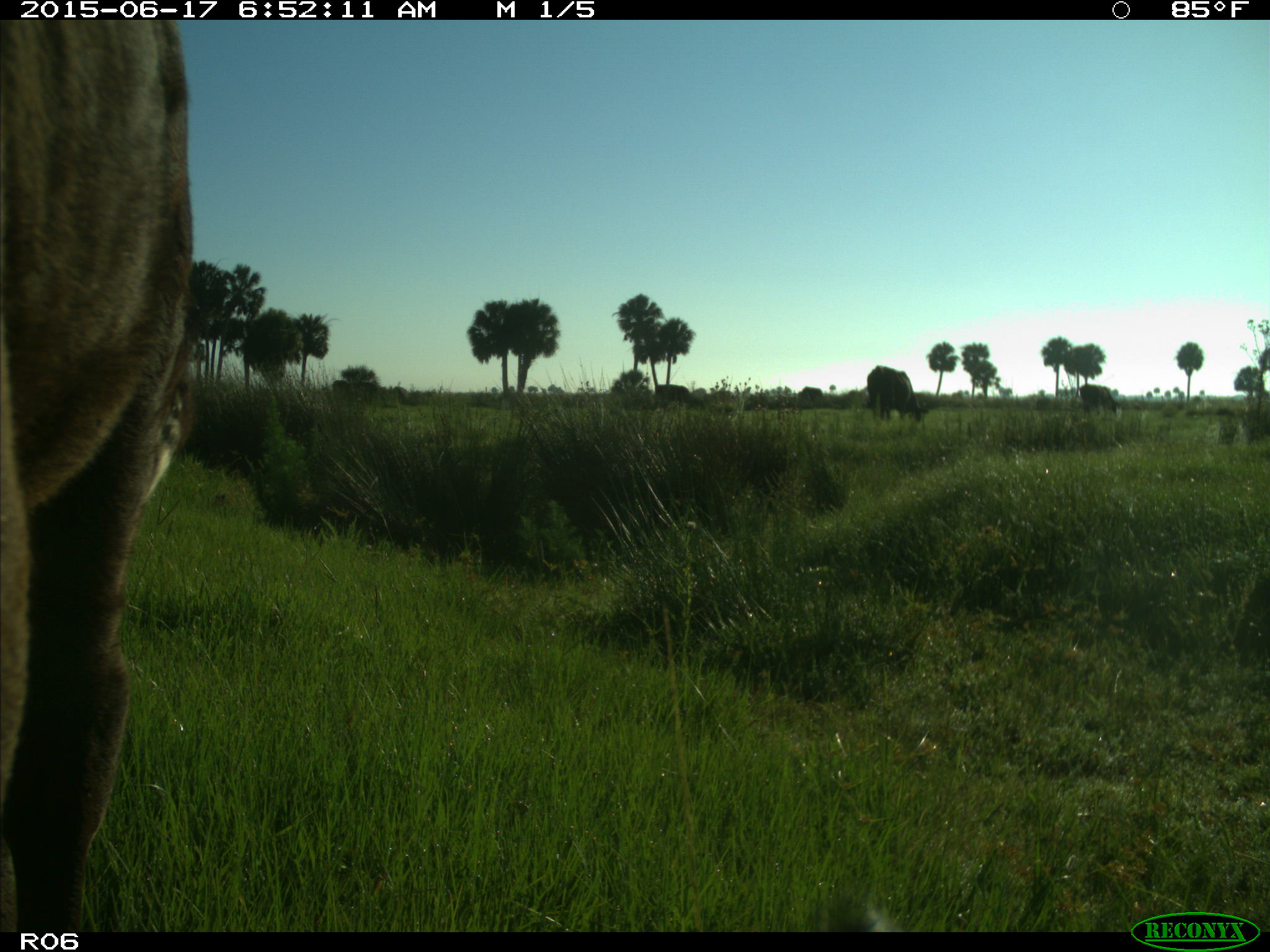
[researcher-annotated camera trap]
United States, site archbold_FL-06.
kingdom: Animalia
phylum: Chordata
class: Mammalia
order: Artiodactyla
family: Bovidae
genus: Bos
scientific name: Bos taurus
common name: domestic cow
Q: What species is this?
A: Bos taurus (domestic cow).